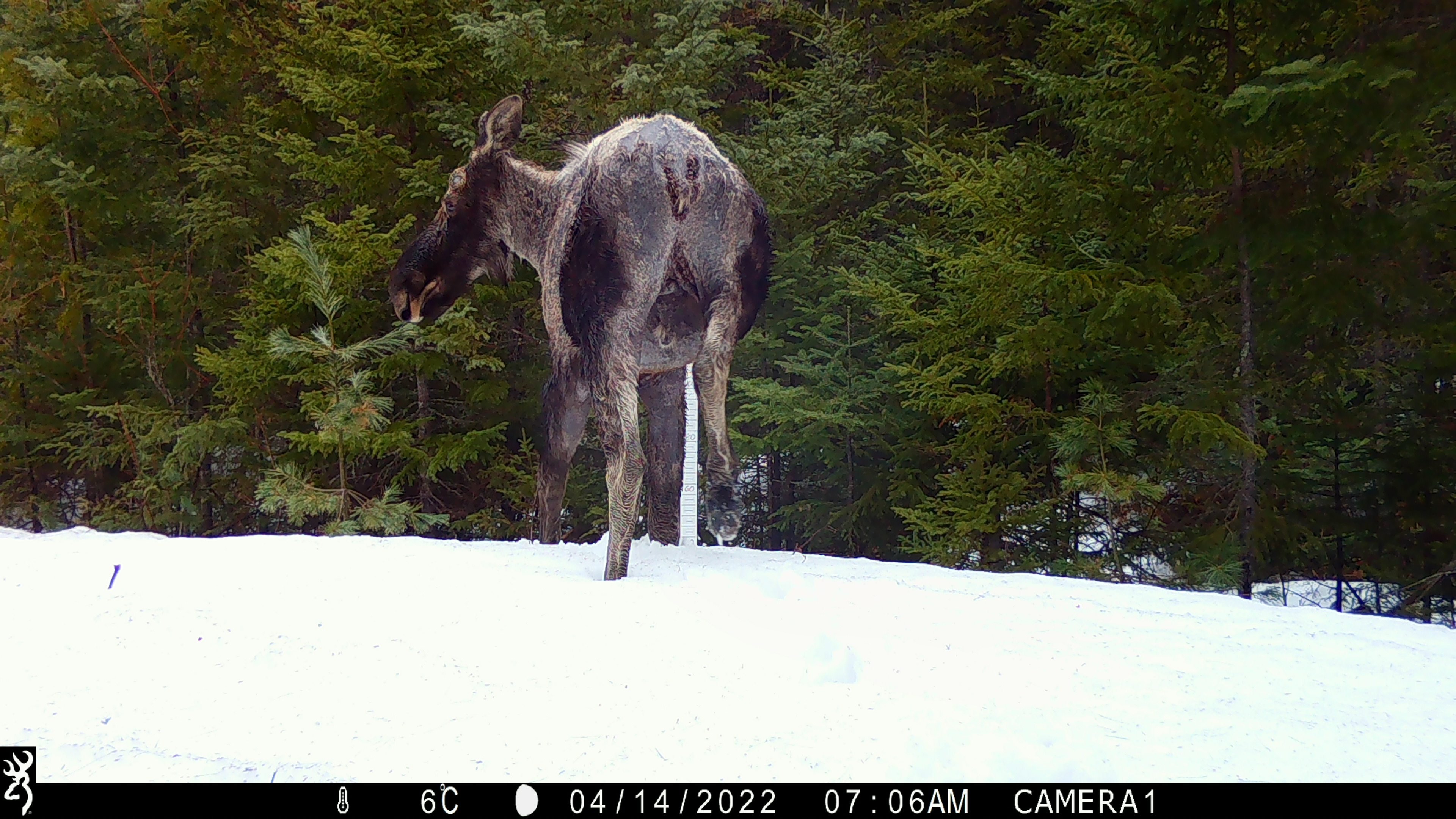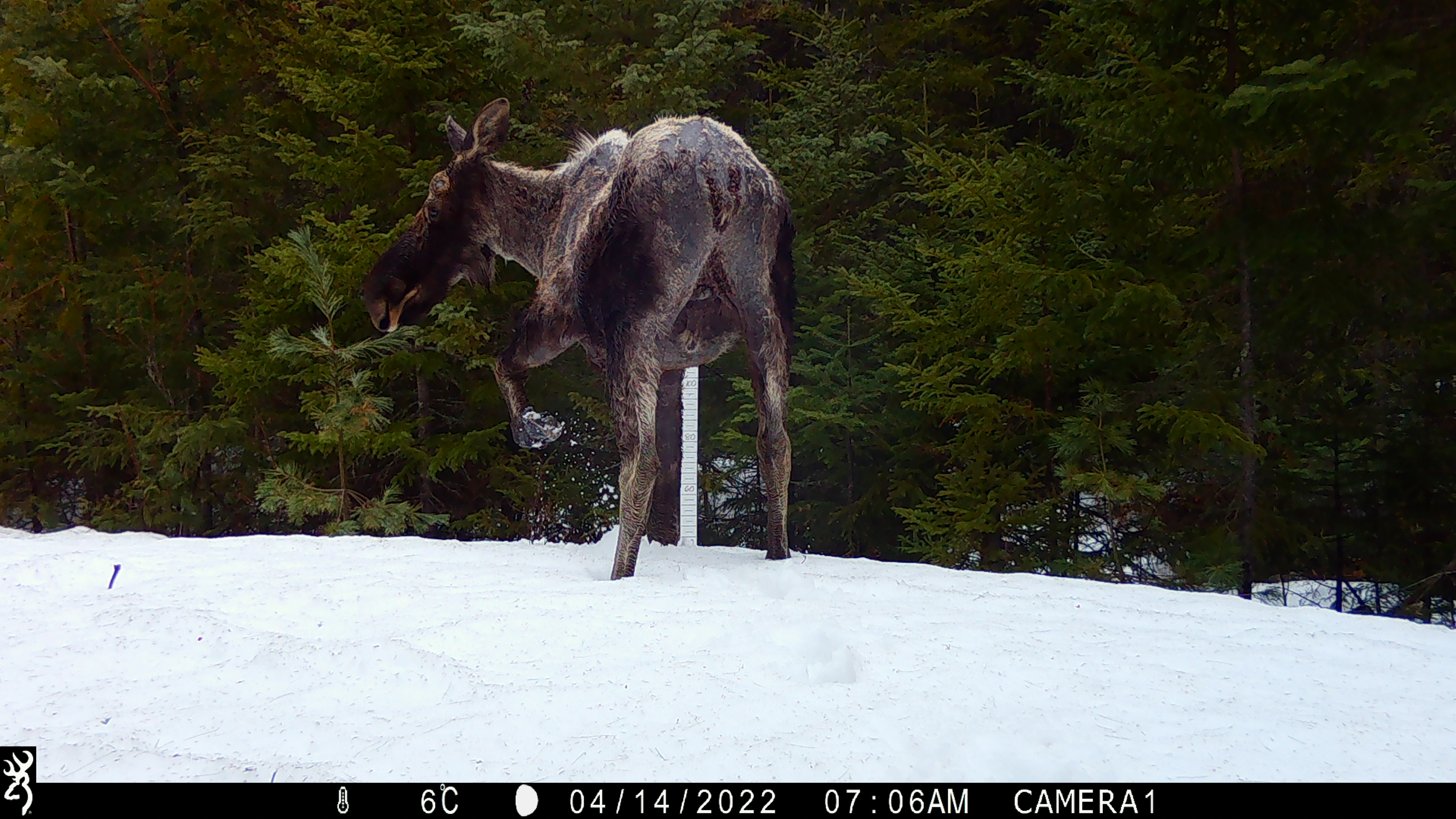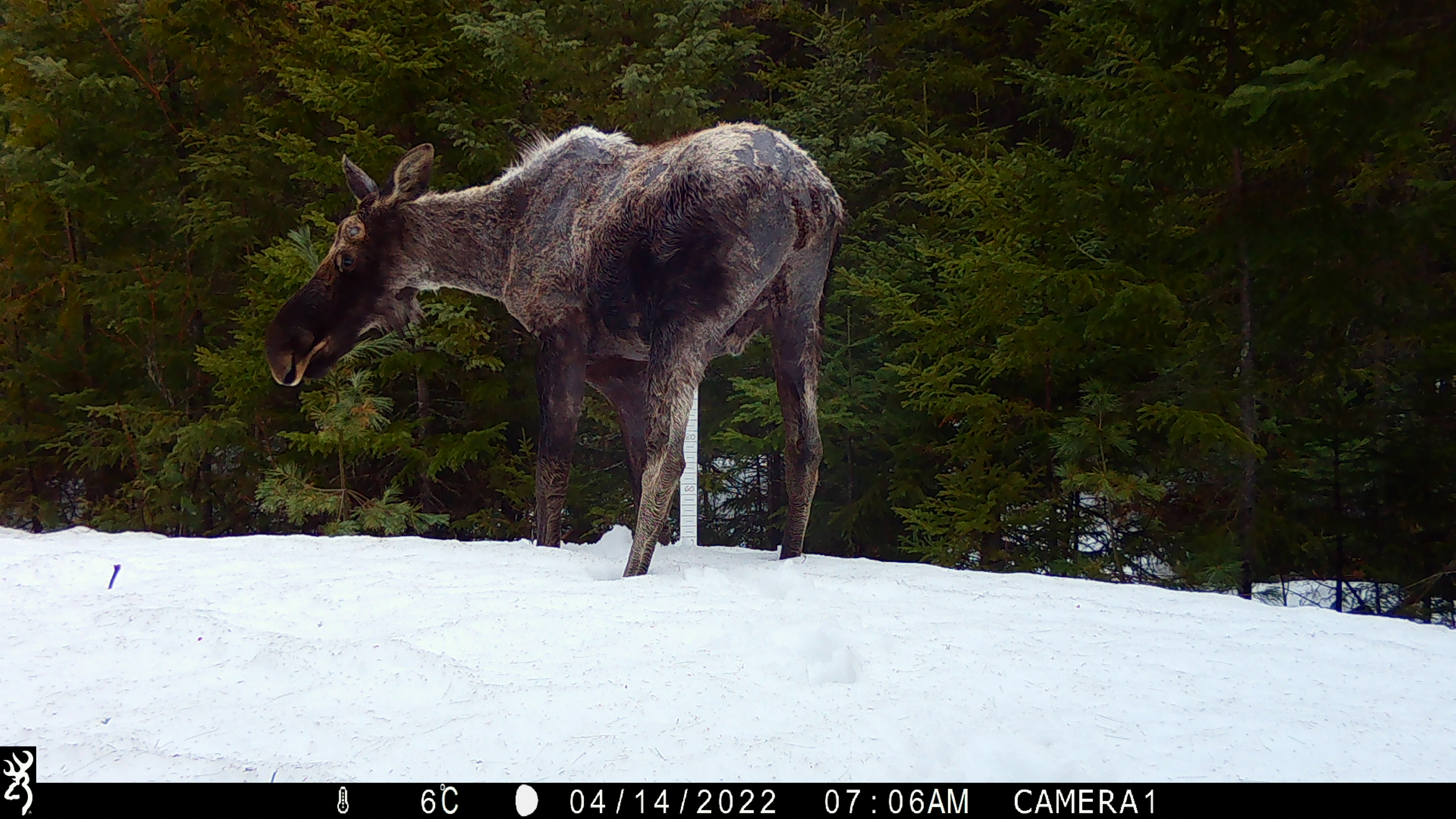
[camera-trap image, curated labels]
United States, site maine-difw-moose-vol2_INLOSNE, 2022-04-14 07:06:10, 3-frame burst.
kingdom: Animalia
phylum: Chordata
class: Mammalia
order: Artiodactyla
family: Cervidae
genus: Alces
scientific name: Alces alces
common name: moose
Moose (Alces alces).